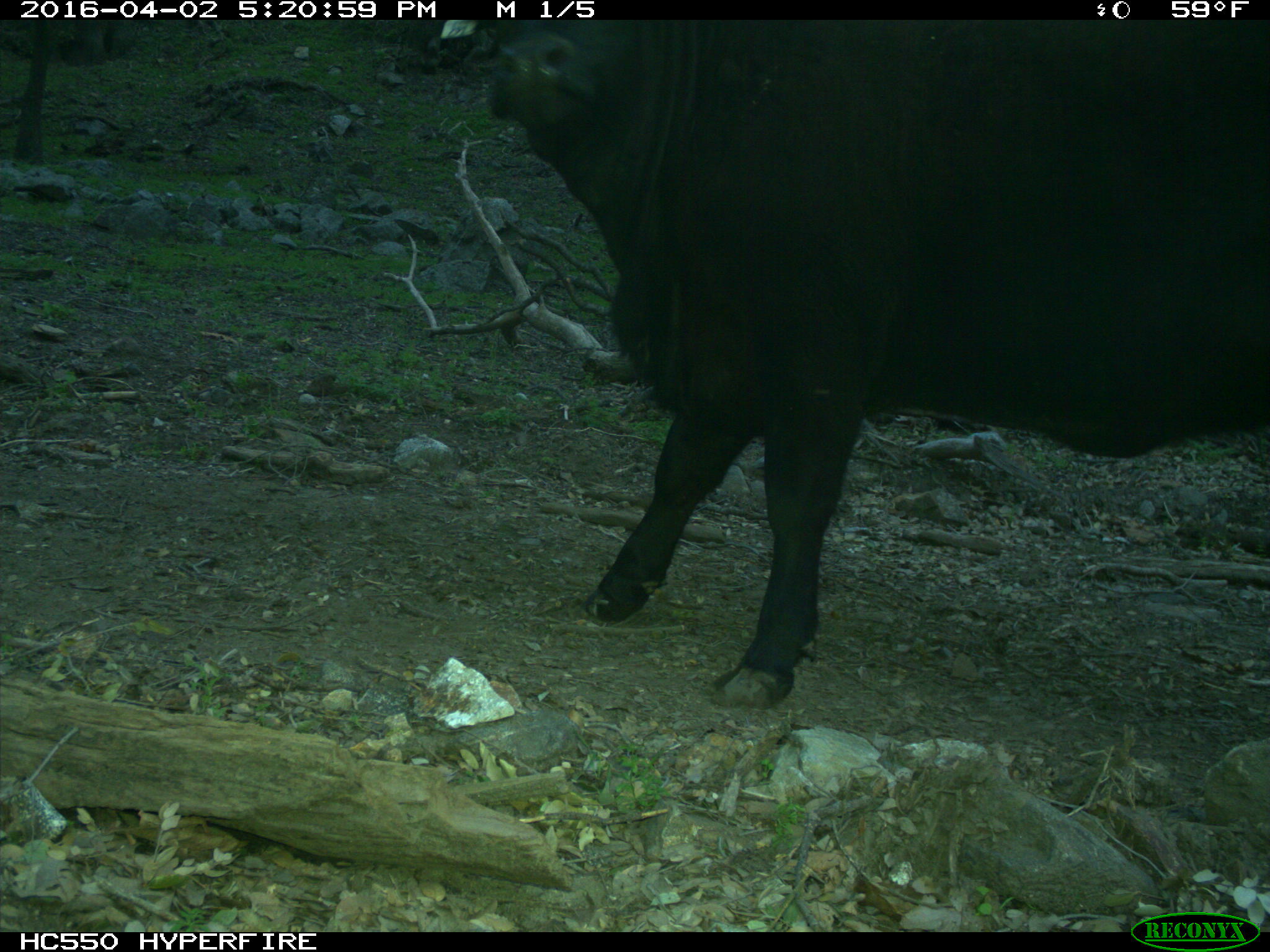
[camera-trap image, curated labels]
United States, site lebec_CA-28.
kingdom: Animalia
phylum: Chordata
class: Mammalia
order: Artiodactyla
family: Bovidae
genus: Bos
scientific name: Bos taurus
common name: domestic cow